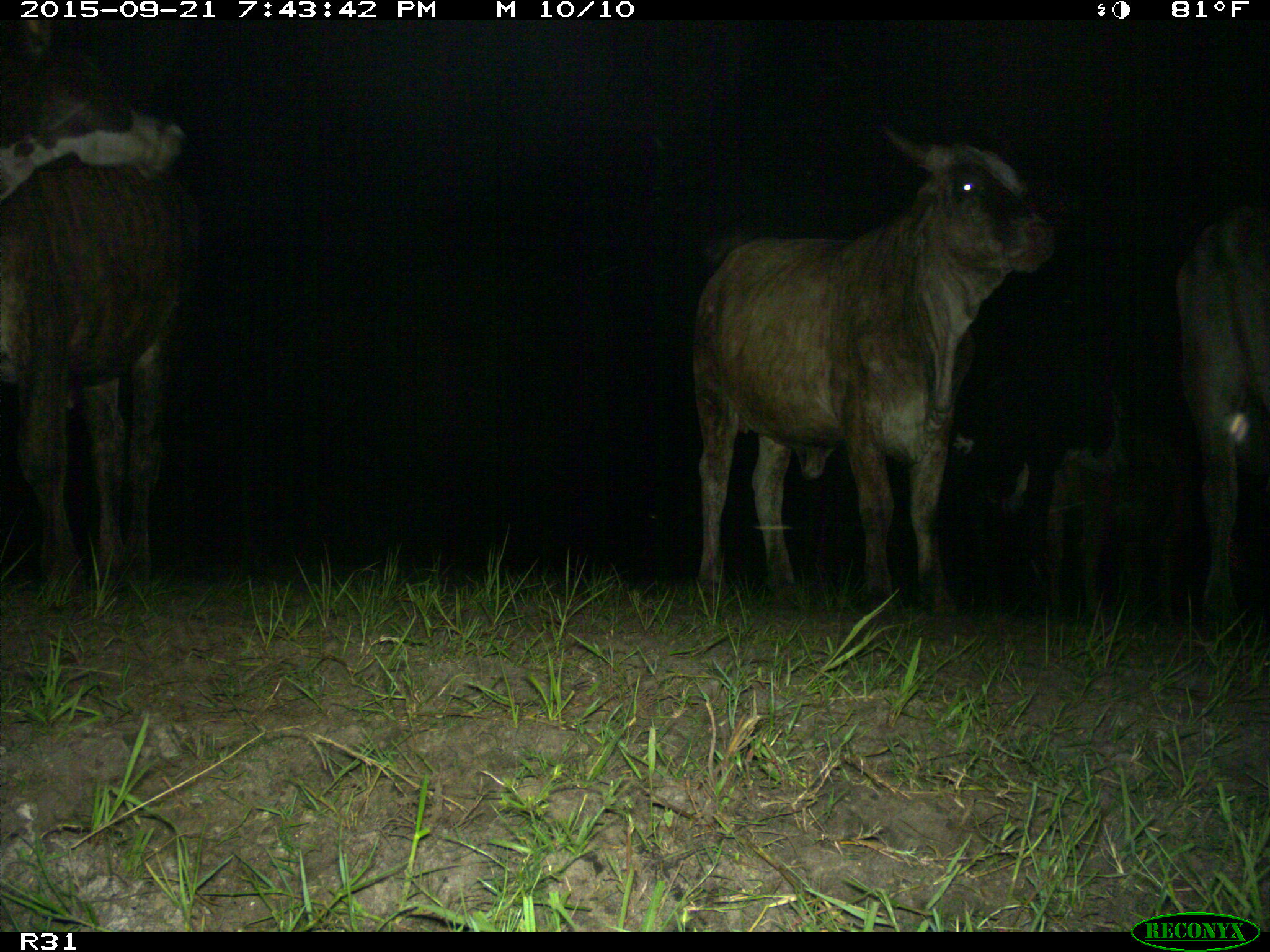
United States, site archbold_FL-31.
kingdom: Animalia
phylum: Chordata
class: Mammalia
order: Artiodactyla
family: Bovidae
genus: Bos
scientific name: Bos taurus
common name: domestic cow